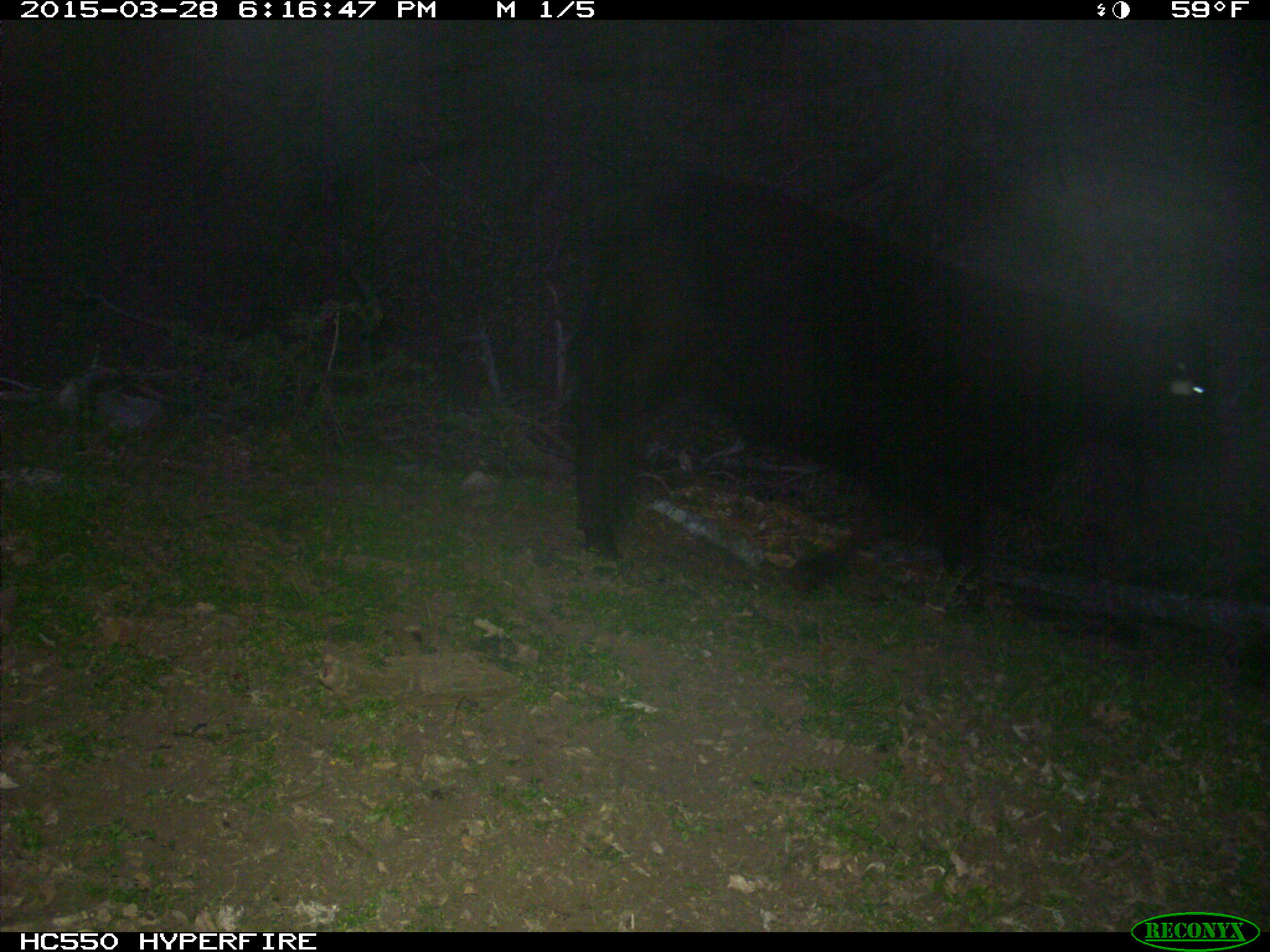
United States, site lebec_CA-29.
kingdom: Animalia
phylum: Chordata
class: Mammalia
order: Artiodactyla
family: Bovidae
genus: Bos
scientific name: Bos taurus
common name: domestic cow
Bos taurus (domestic cow).